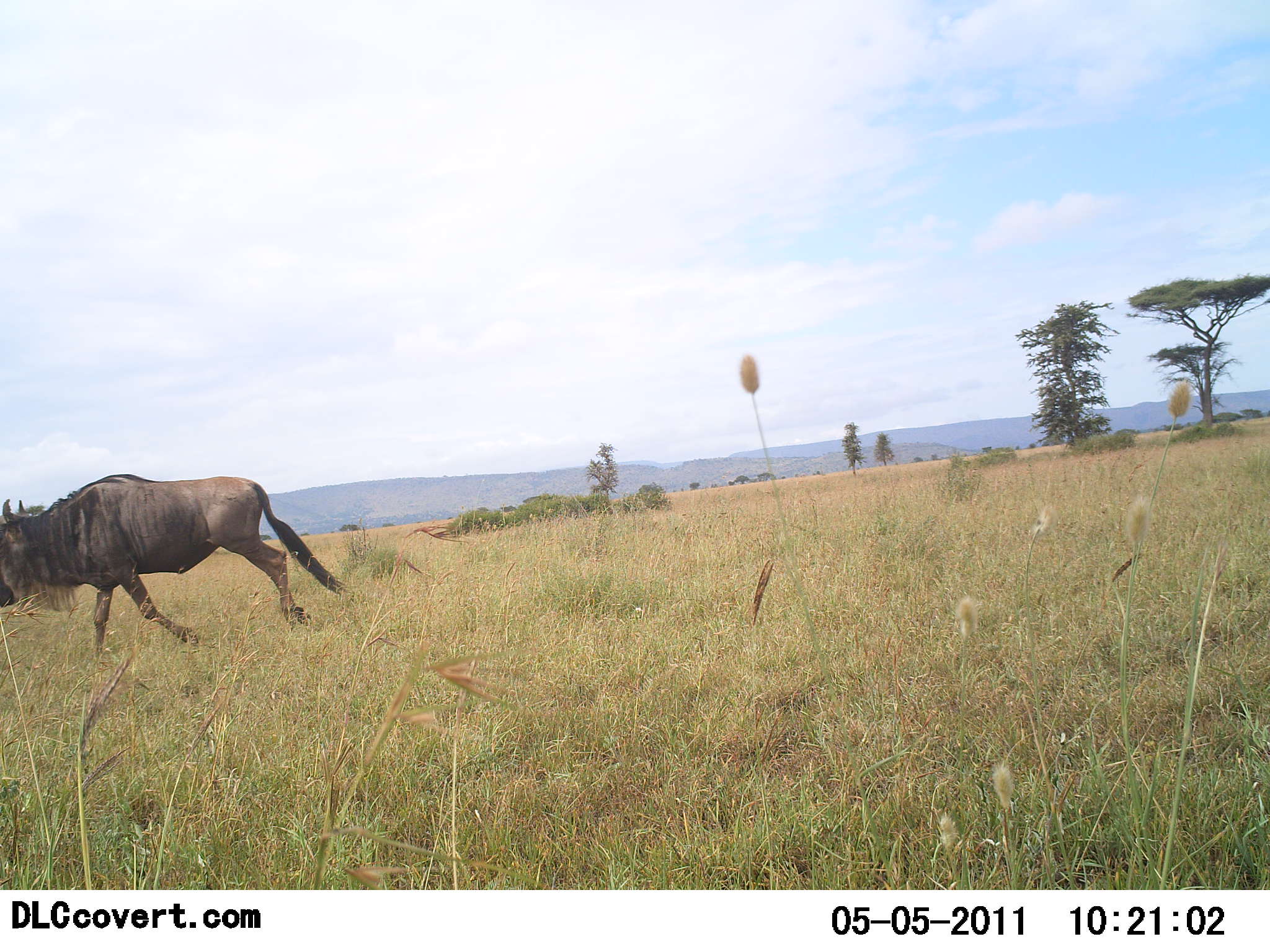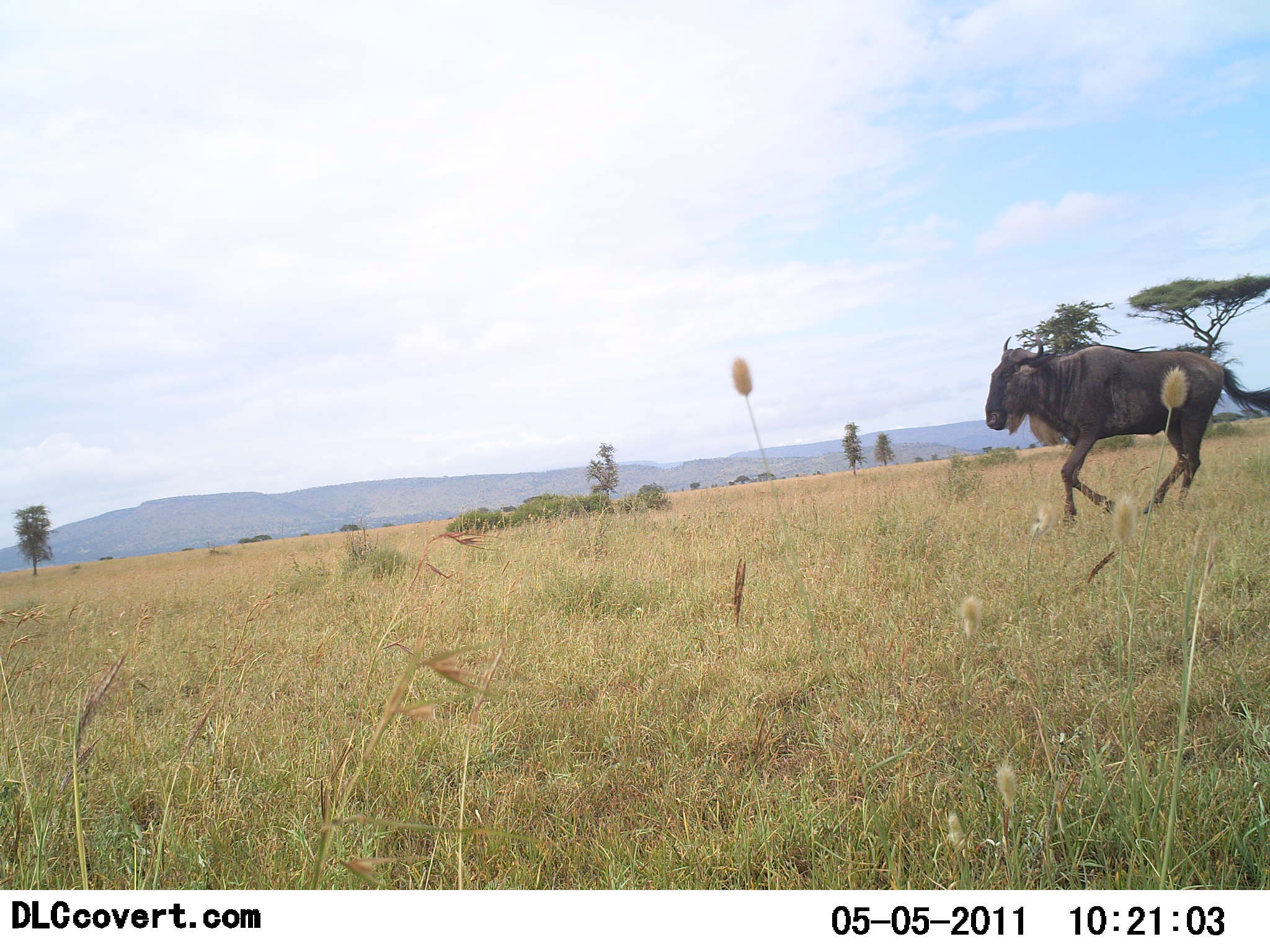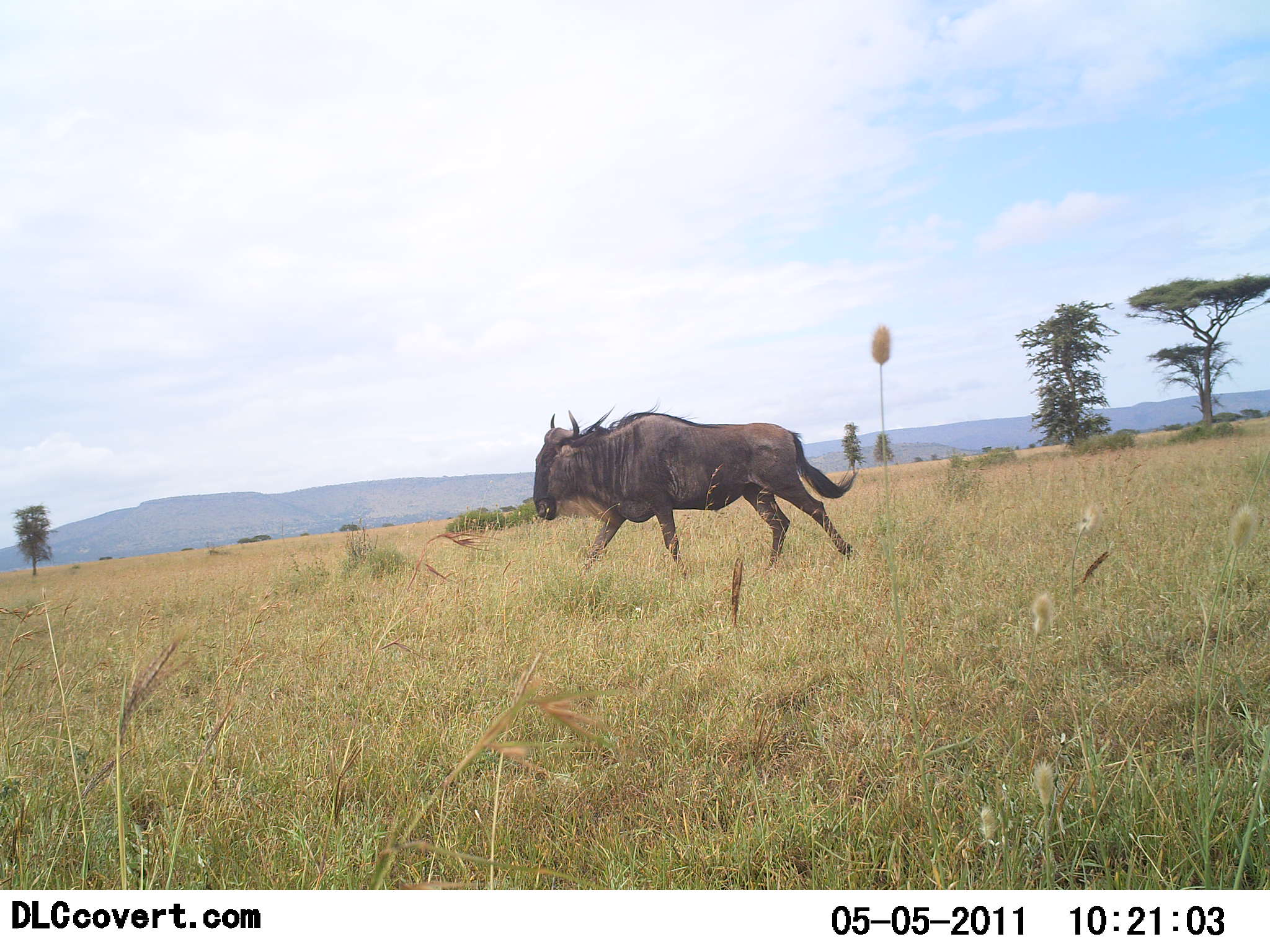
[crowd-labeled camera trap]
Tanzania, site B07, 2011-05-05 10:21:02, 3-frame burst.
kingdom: Animalia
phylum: Chordata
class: Mammalia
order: Artiodactyla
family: Bovidae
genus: Connochaetes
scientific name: Connochaetes taurinus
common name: blue wildebeest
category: wildebeest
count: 1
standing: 8%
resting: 0%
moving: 100%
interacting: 0%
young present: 0%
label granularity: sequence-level